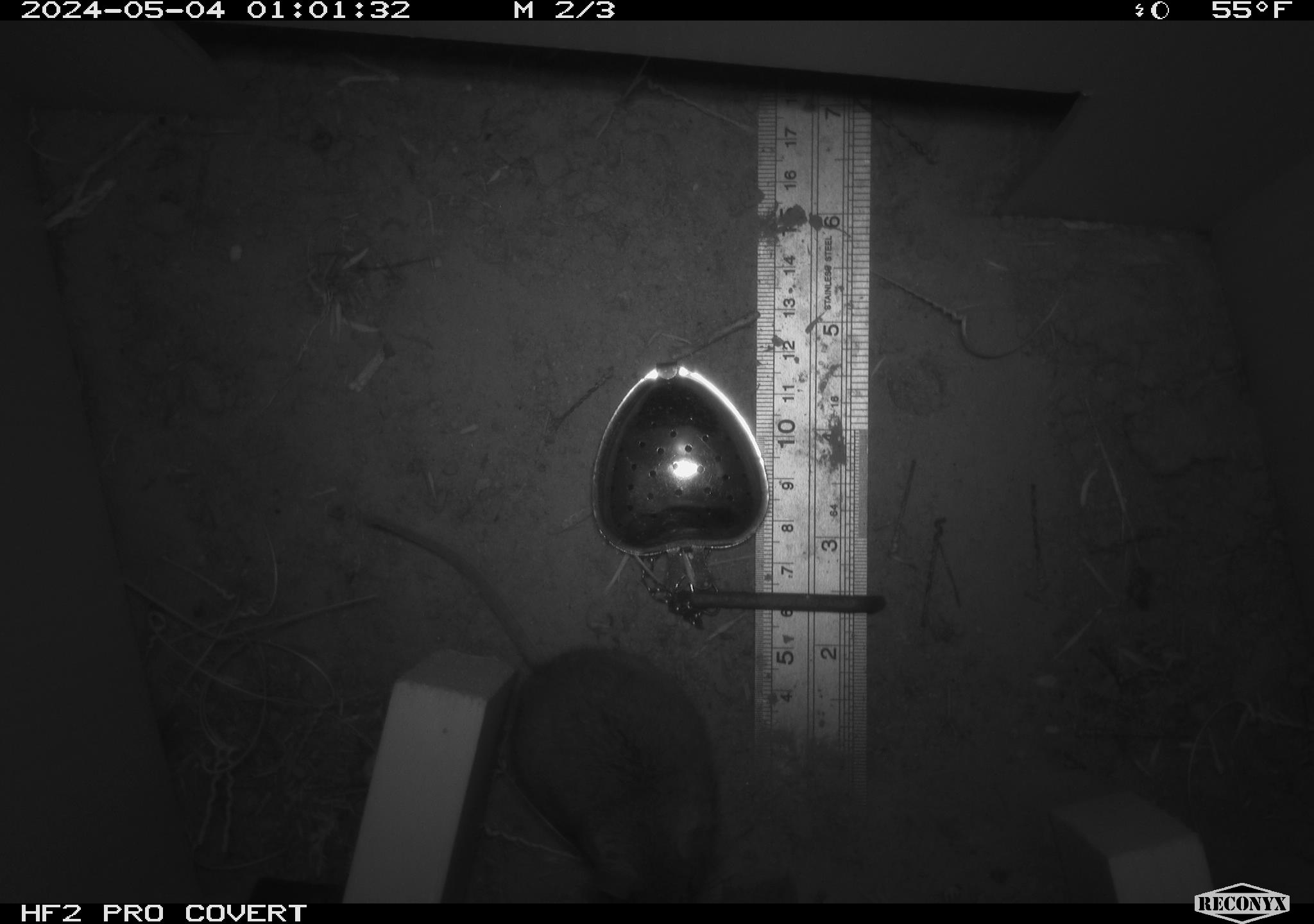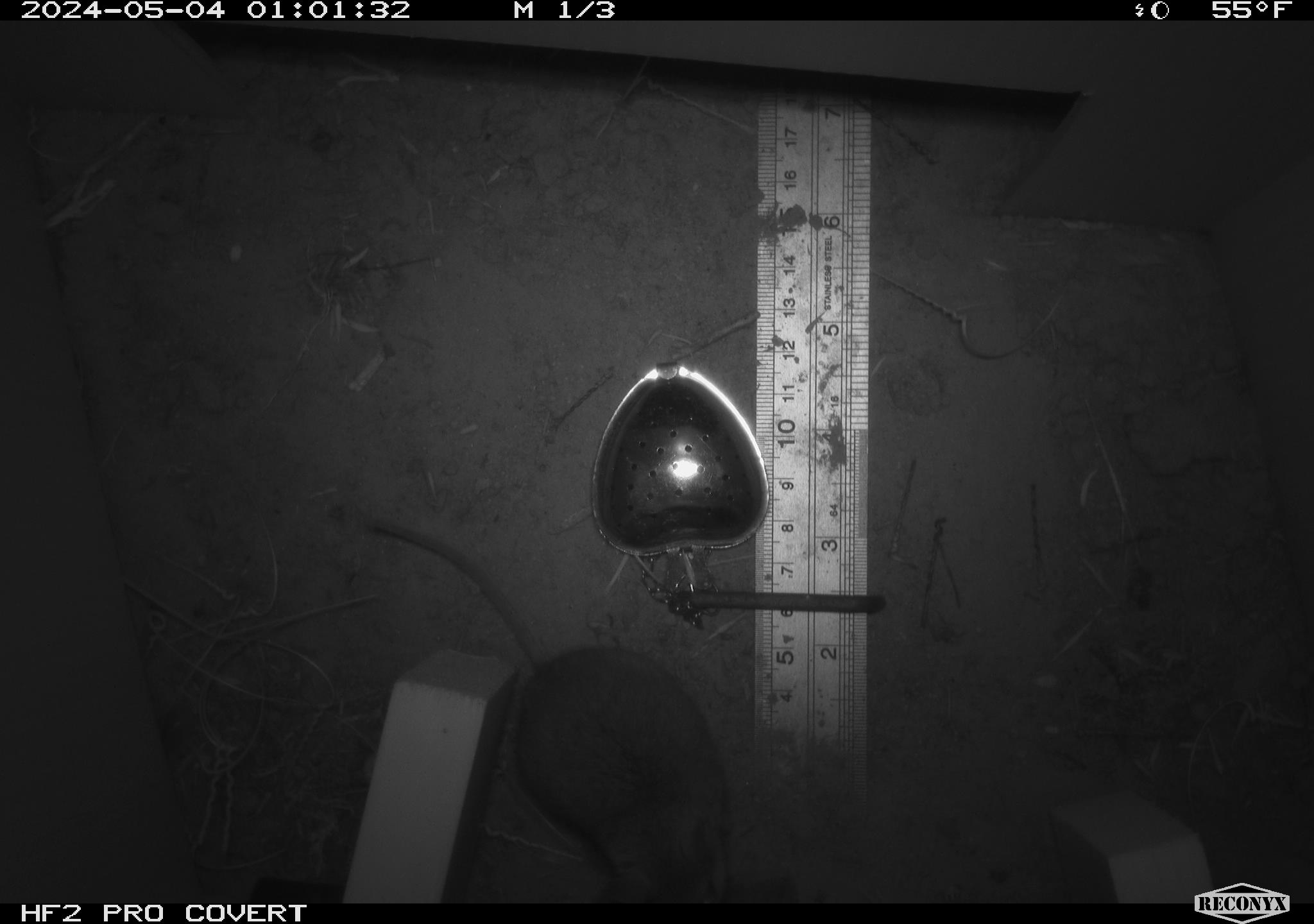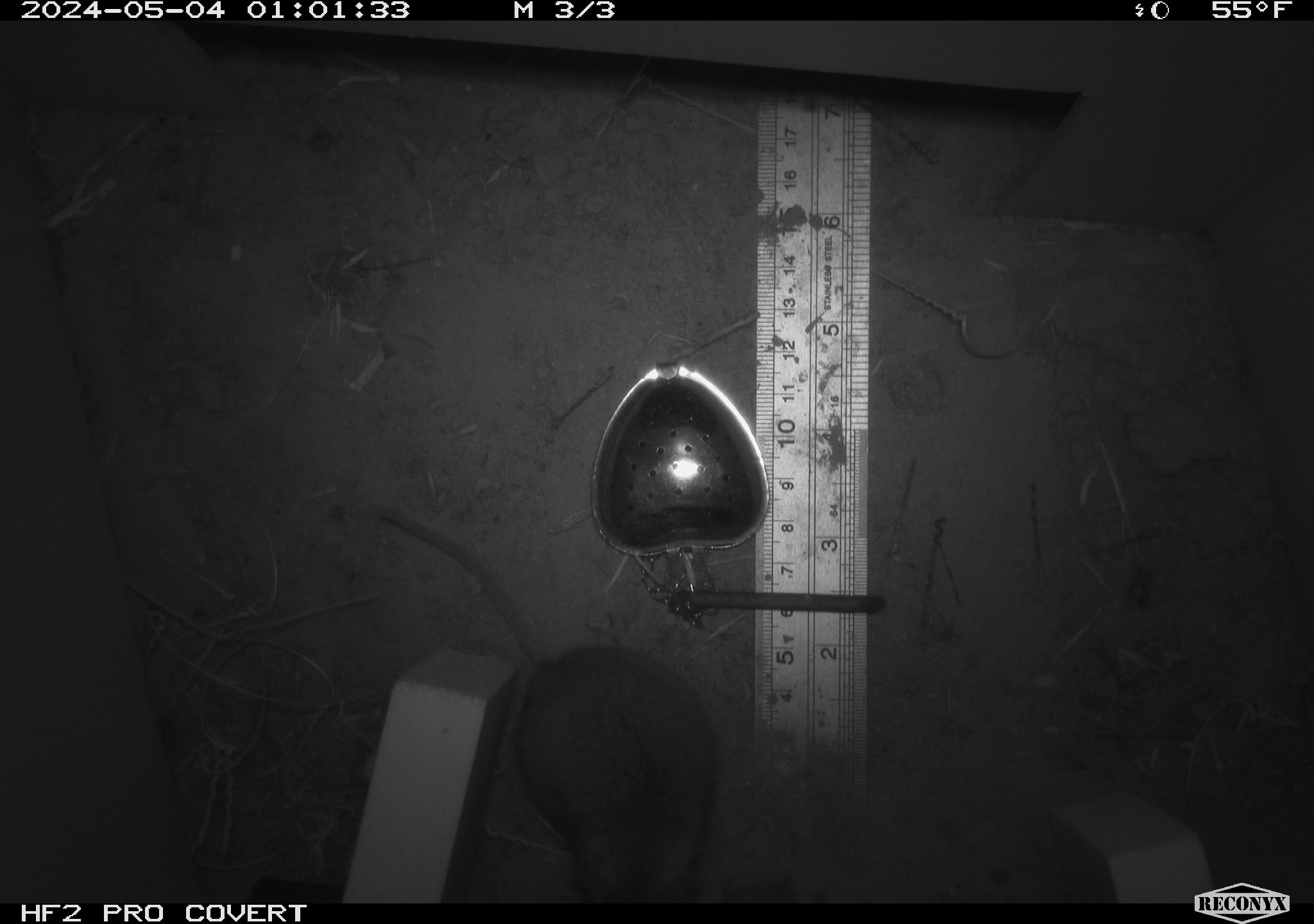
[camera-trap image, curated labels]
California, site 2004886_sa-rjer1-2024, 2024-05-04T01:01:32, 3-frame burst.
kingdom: Animalia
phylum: Chordata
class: Mammalia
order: Rodentia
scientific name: Rodentia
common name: mouse species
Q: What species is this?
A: Mouse species (Rodentia).